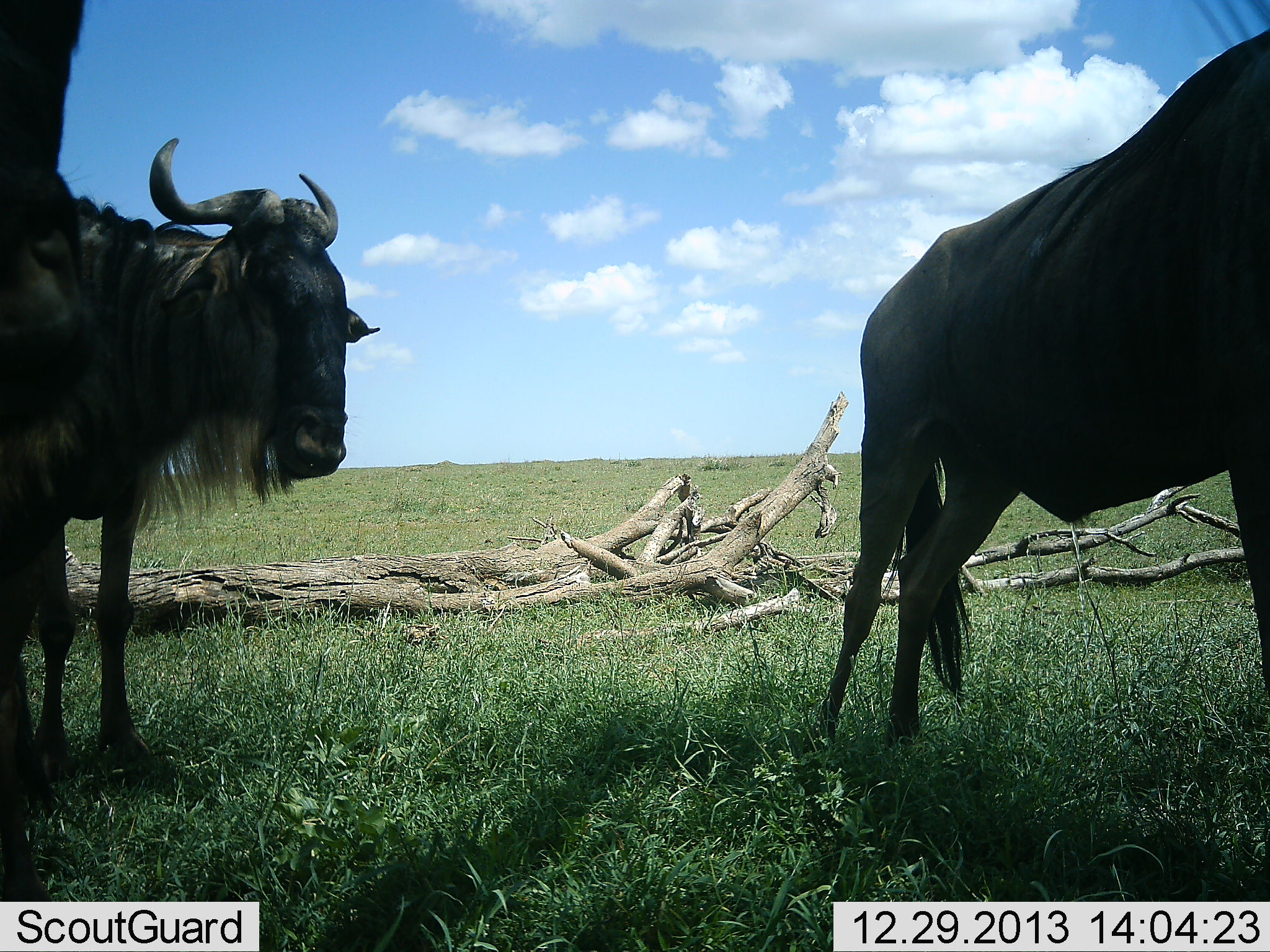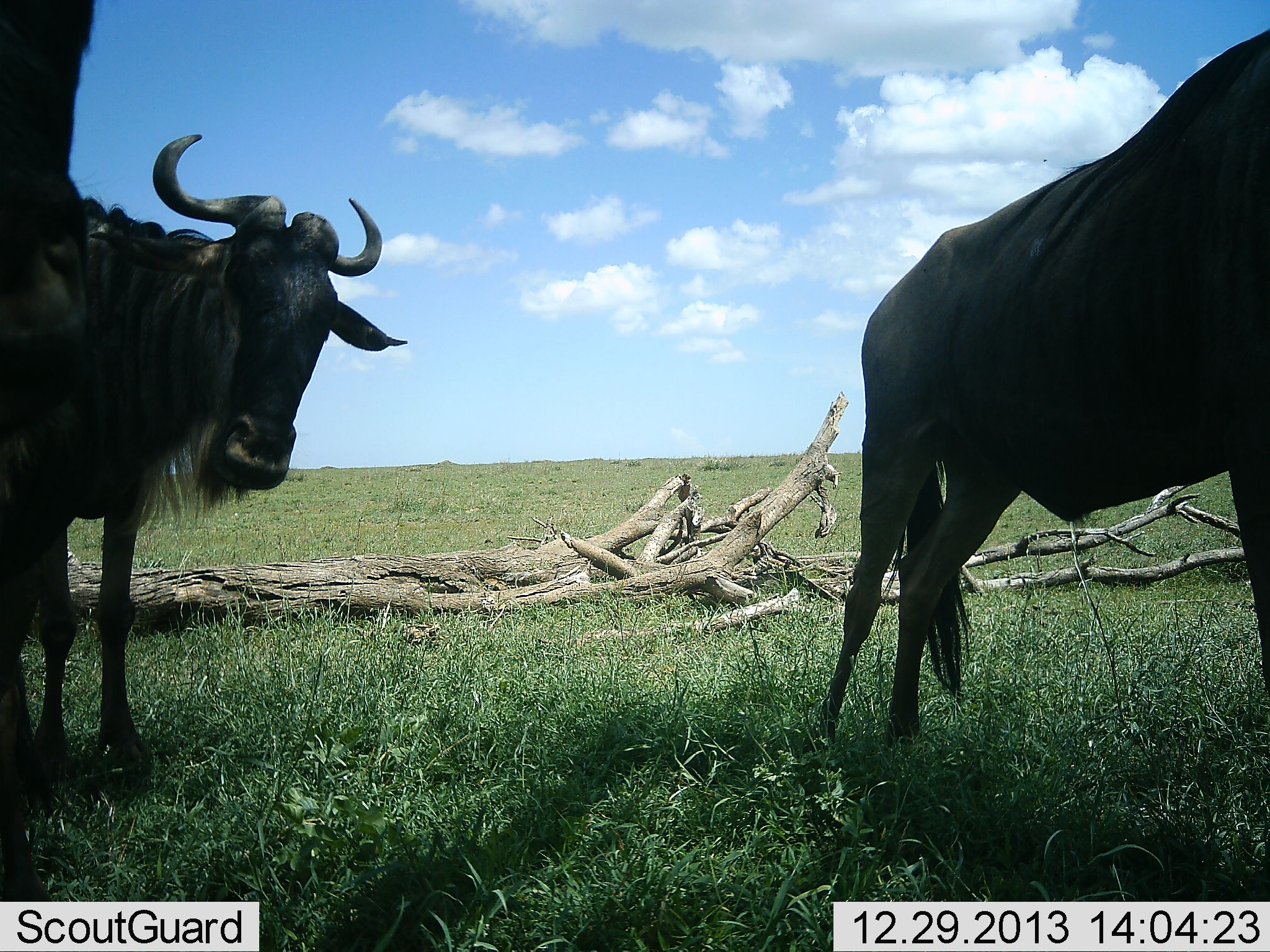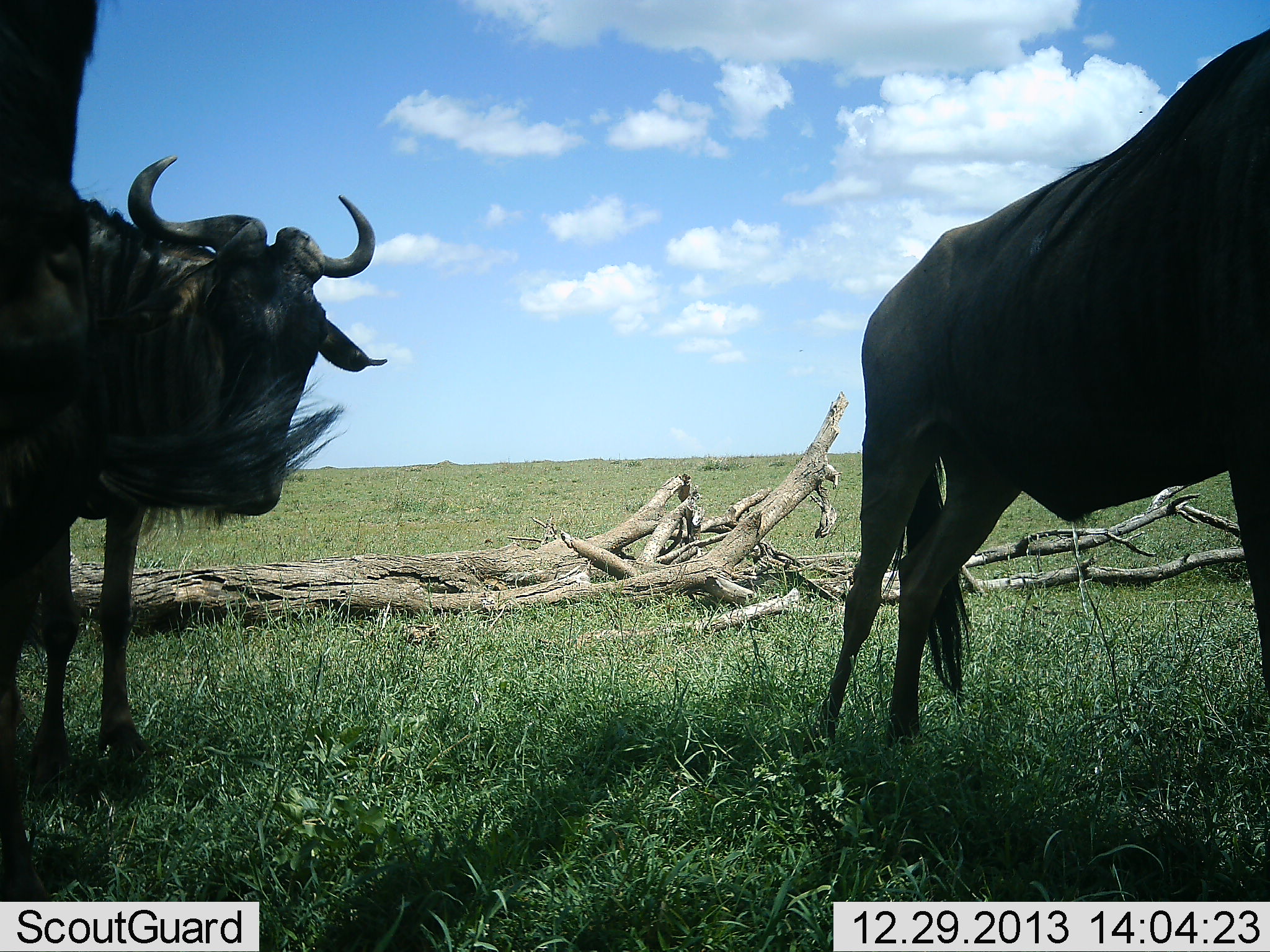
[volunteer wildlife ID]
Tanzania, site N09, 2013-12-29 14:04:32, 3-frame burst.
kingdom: Animalia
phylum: Chordata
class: Mammalia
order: Artiodactyla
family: Bovidae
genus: Connochaetes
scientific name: Connochaetes taurinus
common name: blue wildebeest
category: wildebeest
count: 2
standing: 97%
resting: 0%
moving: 5%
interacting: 5%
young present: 0%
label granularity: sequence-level